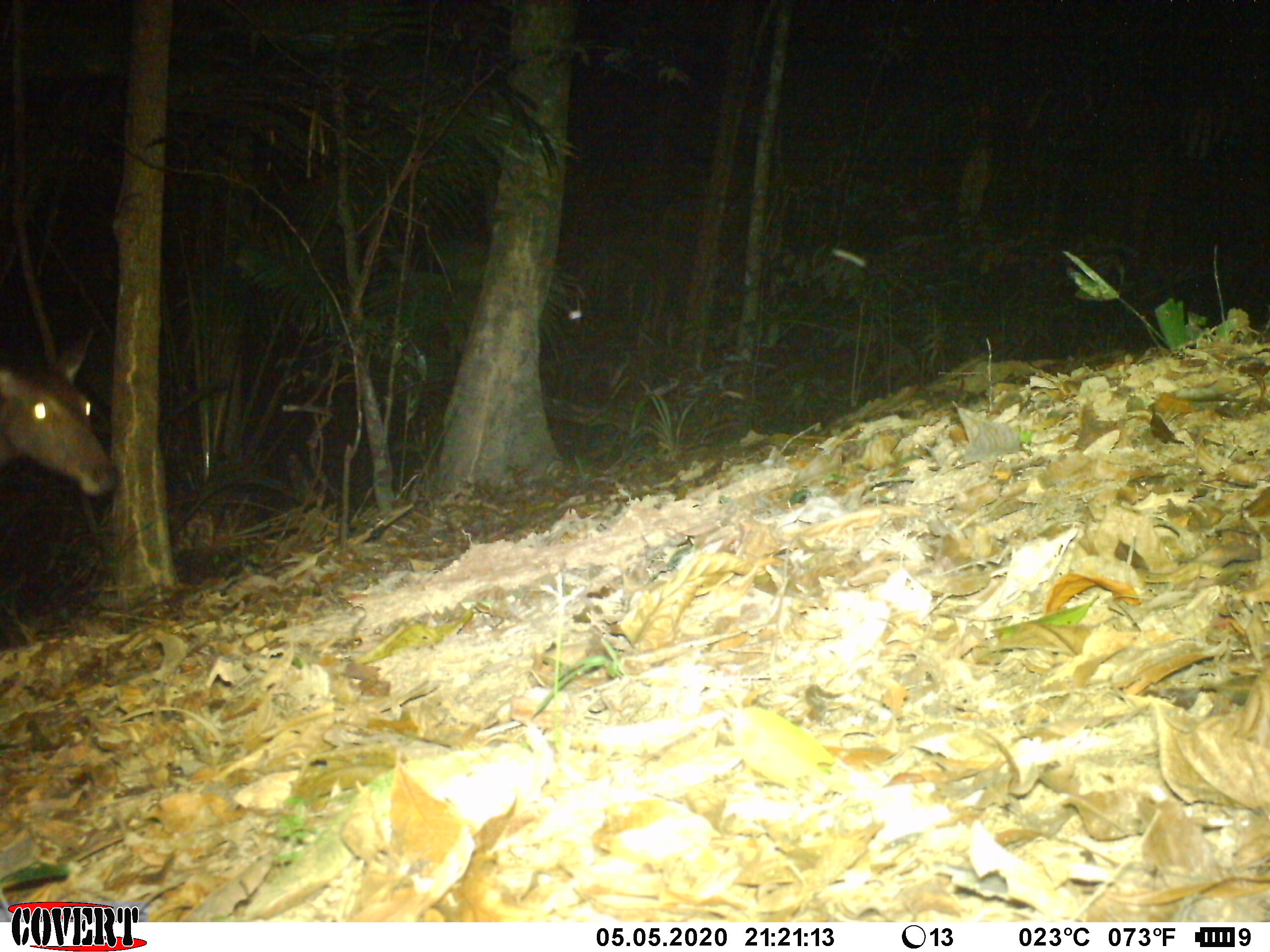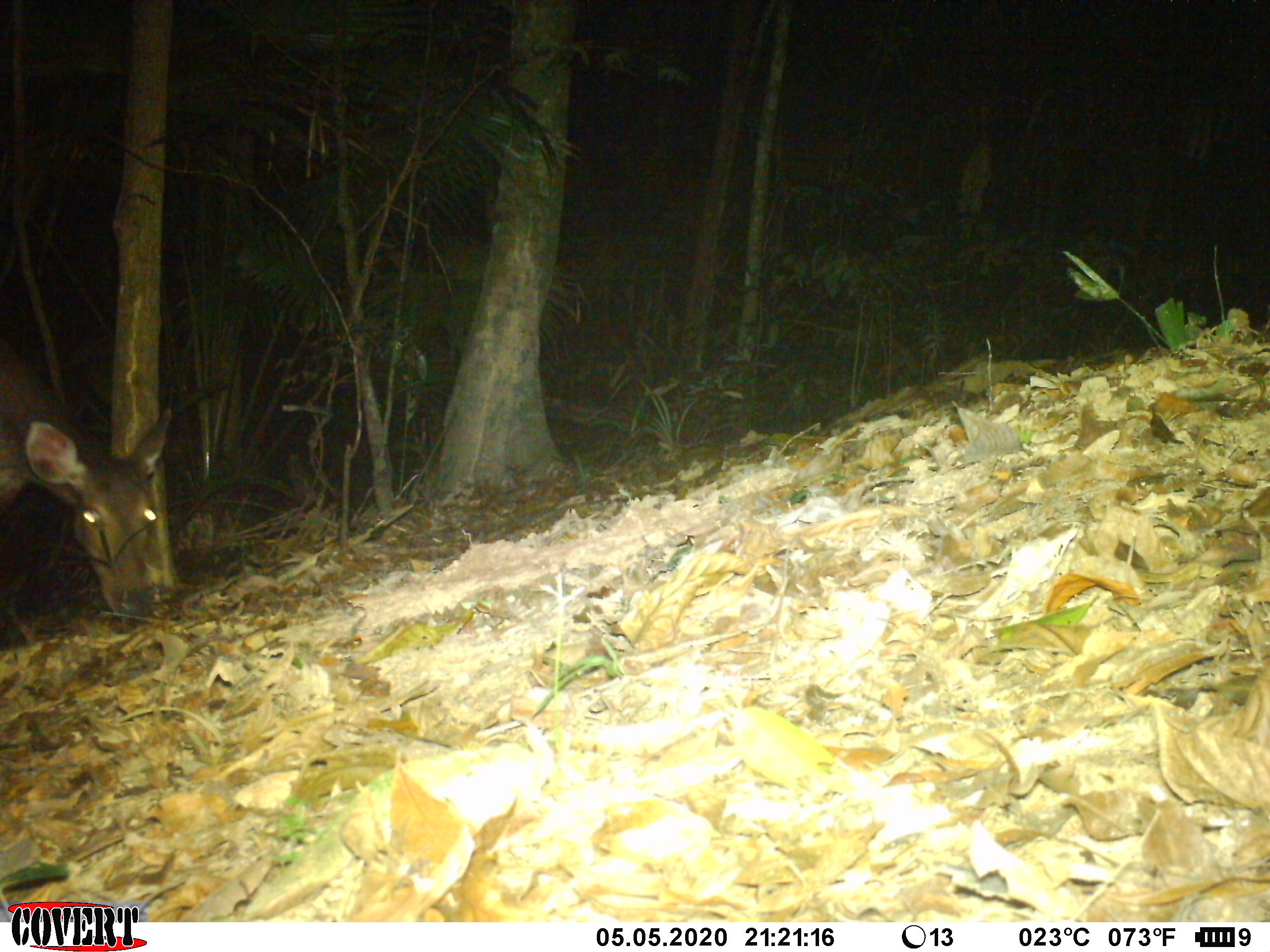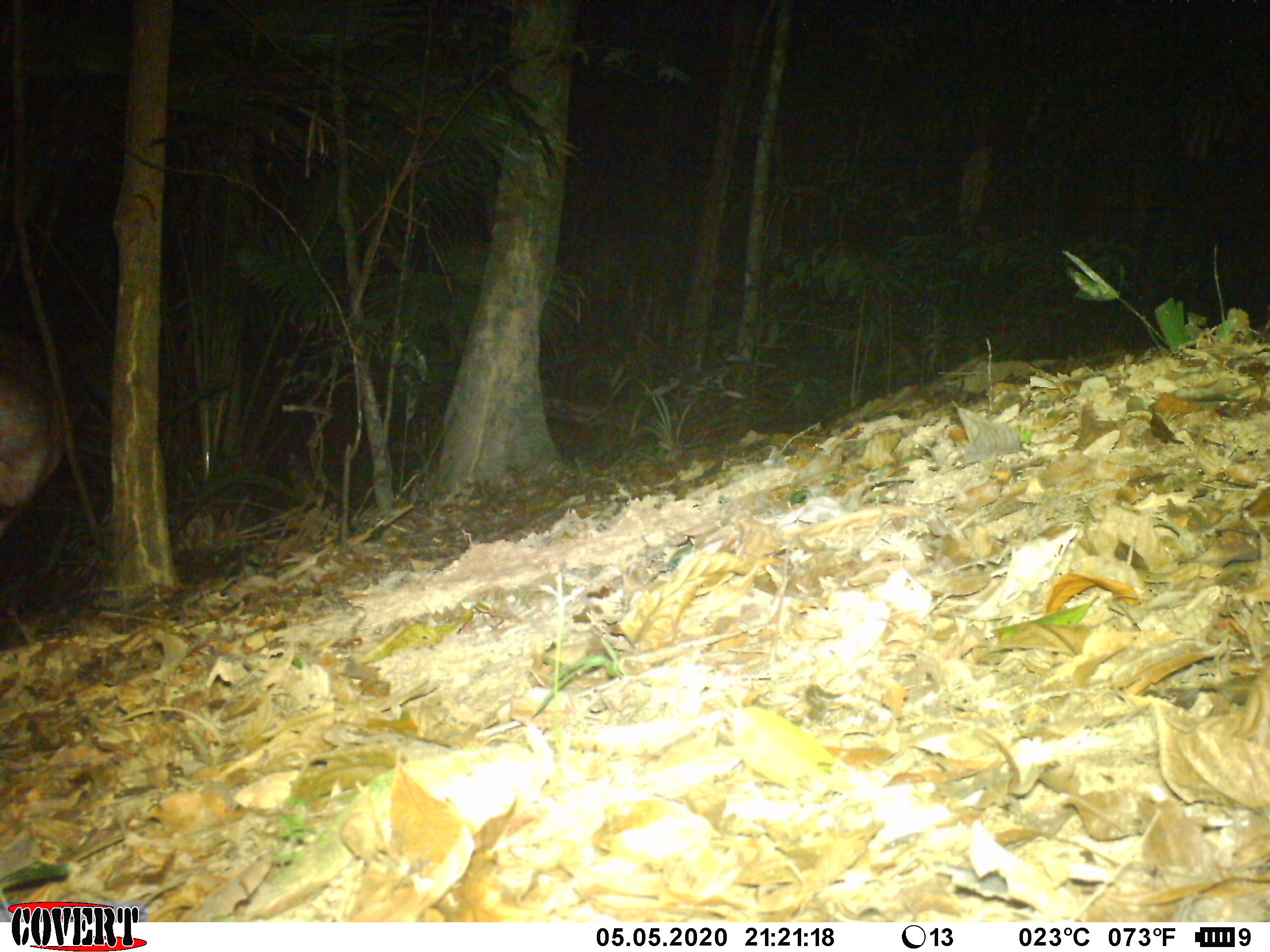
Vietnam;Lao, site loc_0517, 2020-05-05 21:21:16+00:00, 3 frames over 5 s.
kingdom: Animalia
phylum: Chordata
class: Mammalia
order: Artiodactyla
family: Cervidae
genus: Rusa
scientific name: Rusa unicolor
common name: sambar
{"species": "sambar (Rusa unicolor)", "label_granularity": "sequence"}